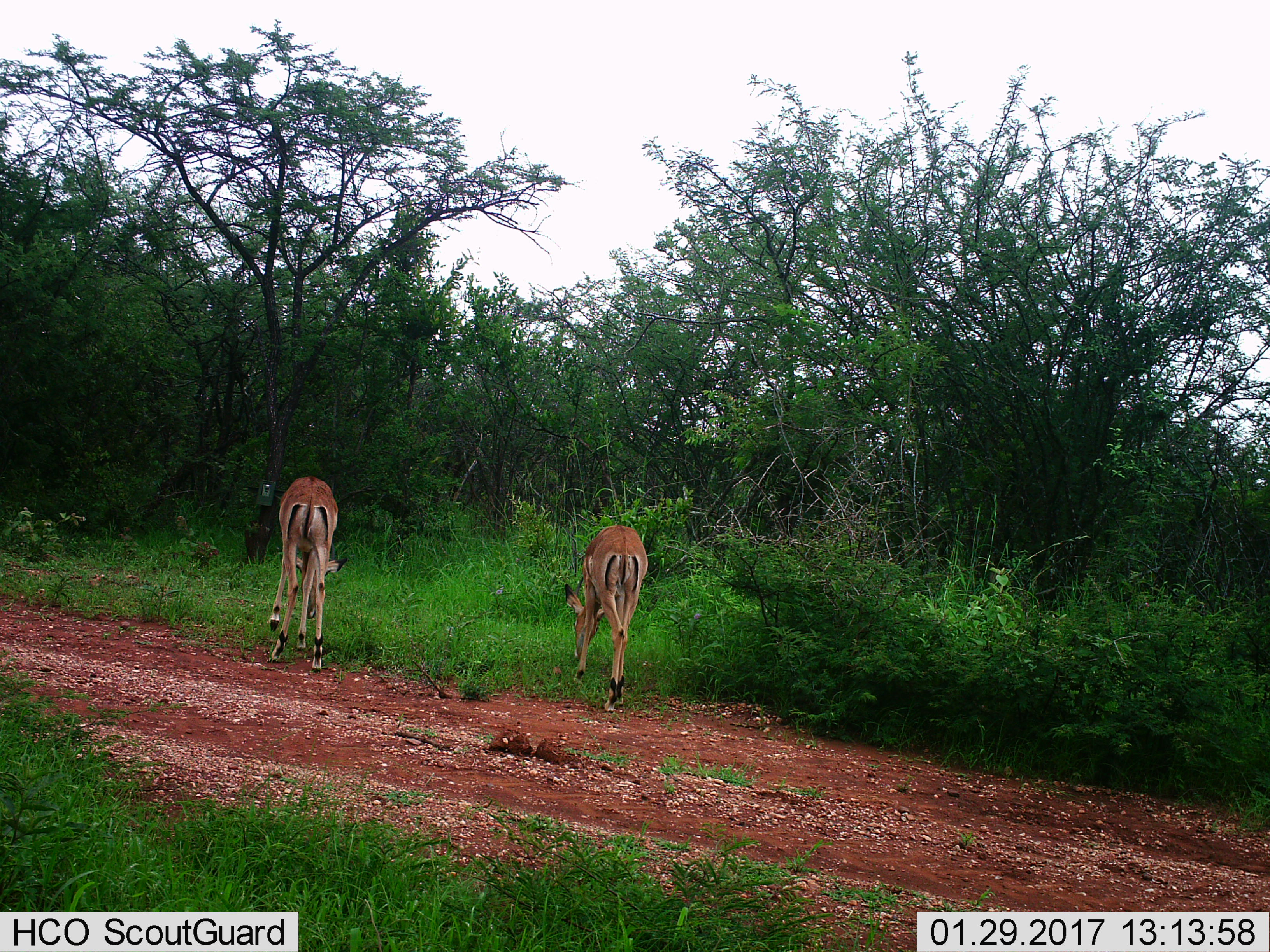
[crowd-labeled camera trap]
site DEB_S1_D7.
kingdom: Animalia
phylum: Chordata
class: Mammalia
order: Artiodactyla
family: Bovidae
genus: Aepyceros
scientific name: Aepyceros melampus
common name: impala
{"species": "impala (Aepyceros melampus)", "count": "2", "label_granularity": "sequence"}